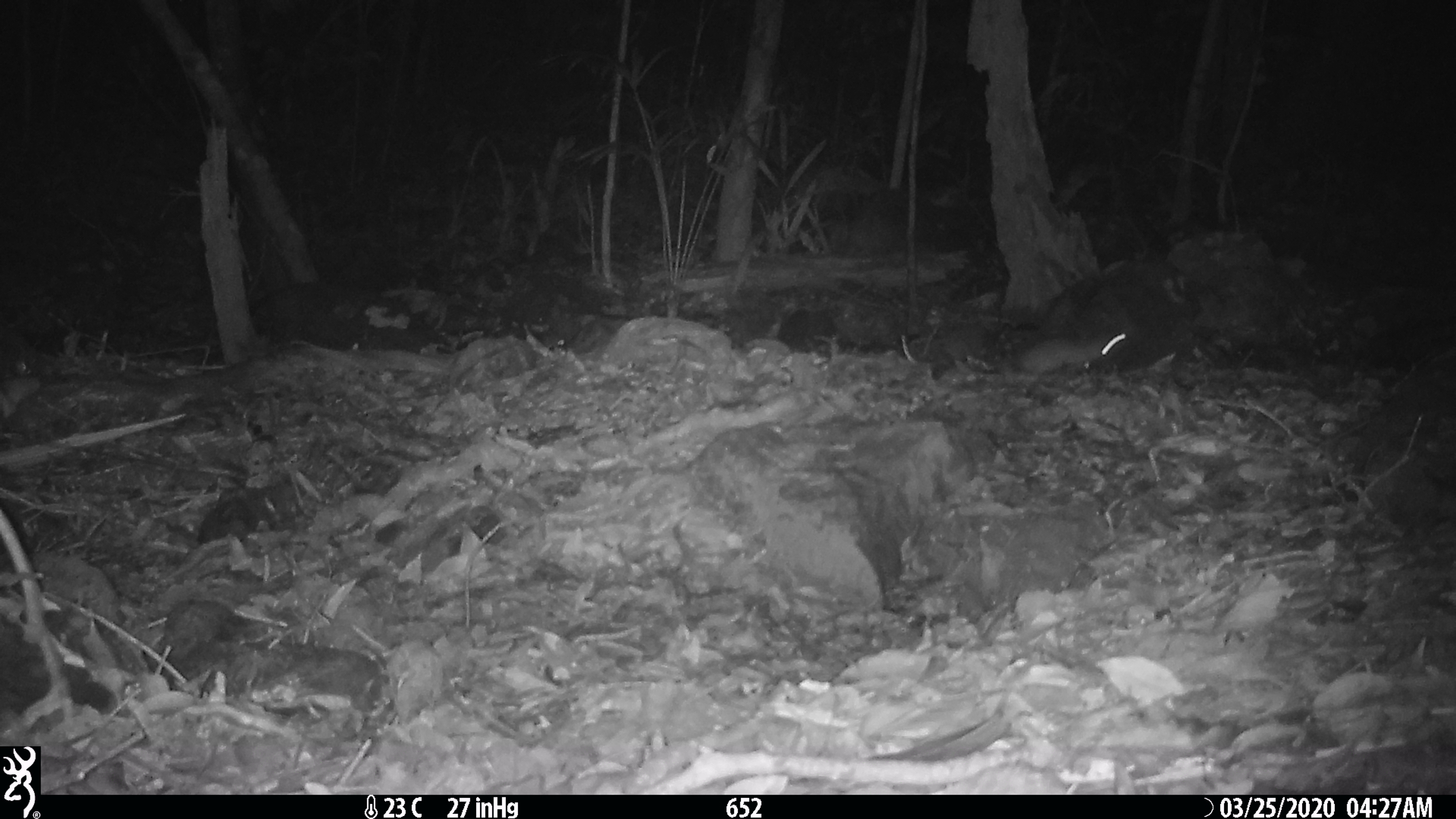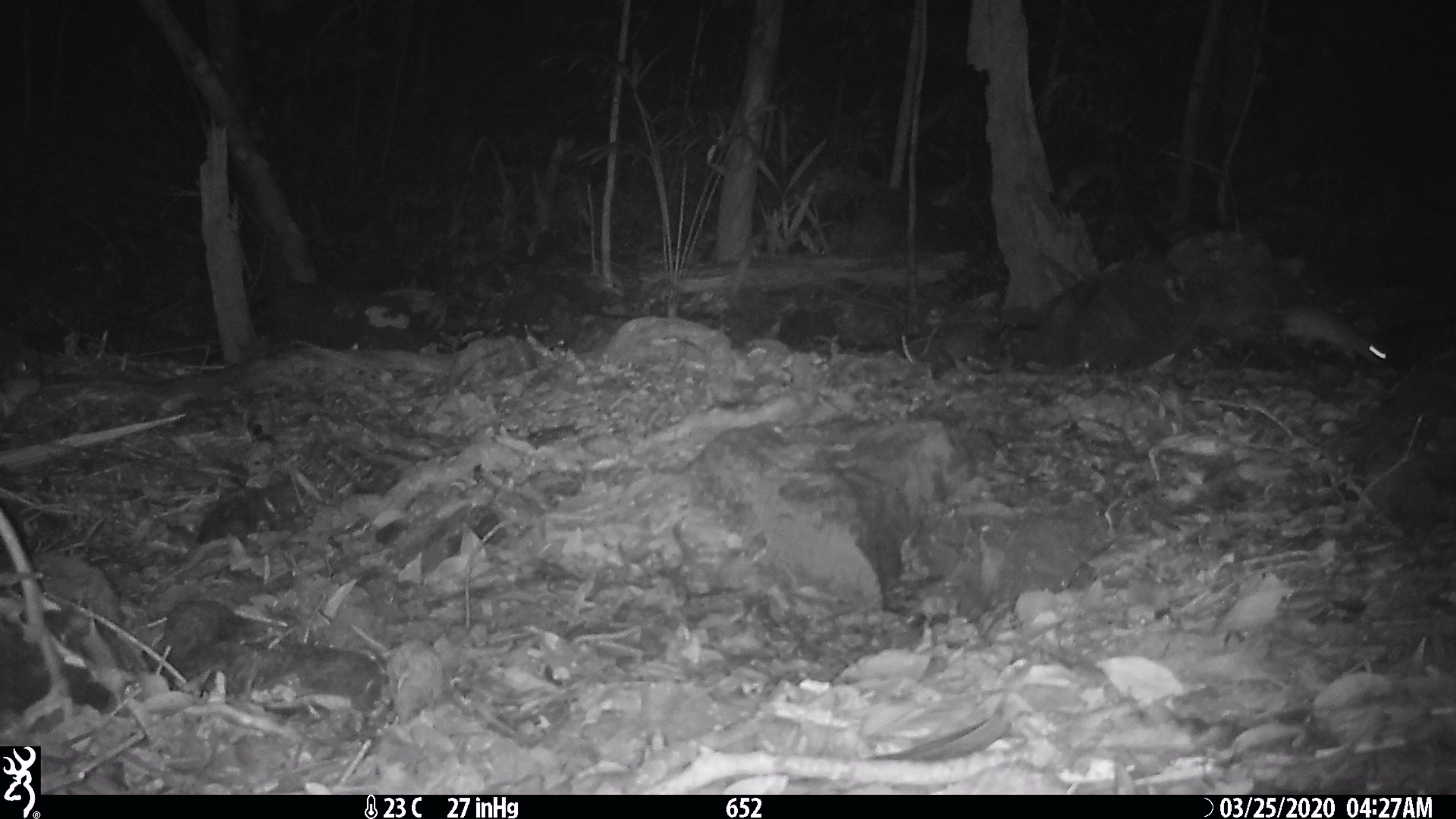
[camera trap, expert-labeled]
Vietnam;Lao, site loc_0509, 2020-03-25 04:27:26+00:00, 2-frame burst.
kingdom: Animalia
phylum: Chordata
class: Mammalia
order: Rodentia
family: Muridae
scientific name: Muridae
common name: old-world mice and rats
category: unidentified murid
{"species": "unidentified murid (old-world mice and rats) (Muridae)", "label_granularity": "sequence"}